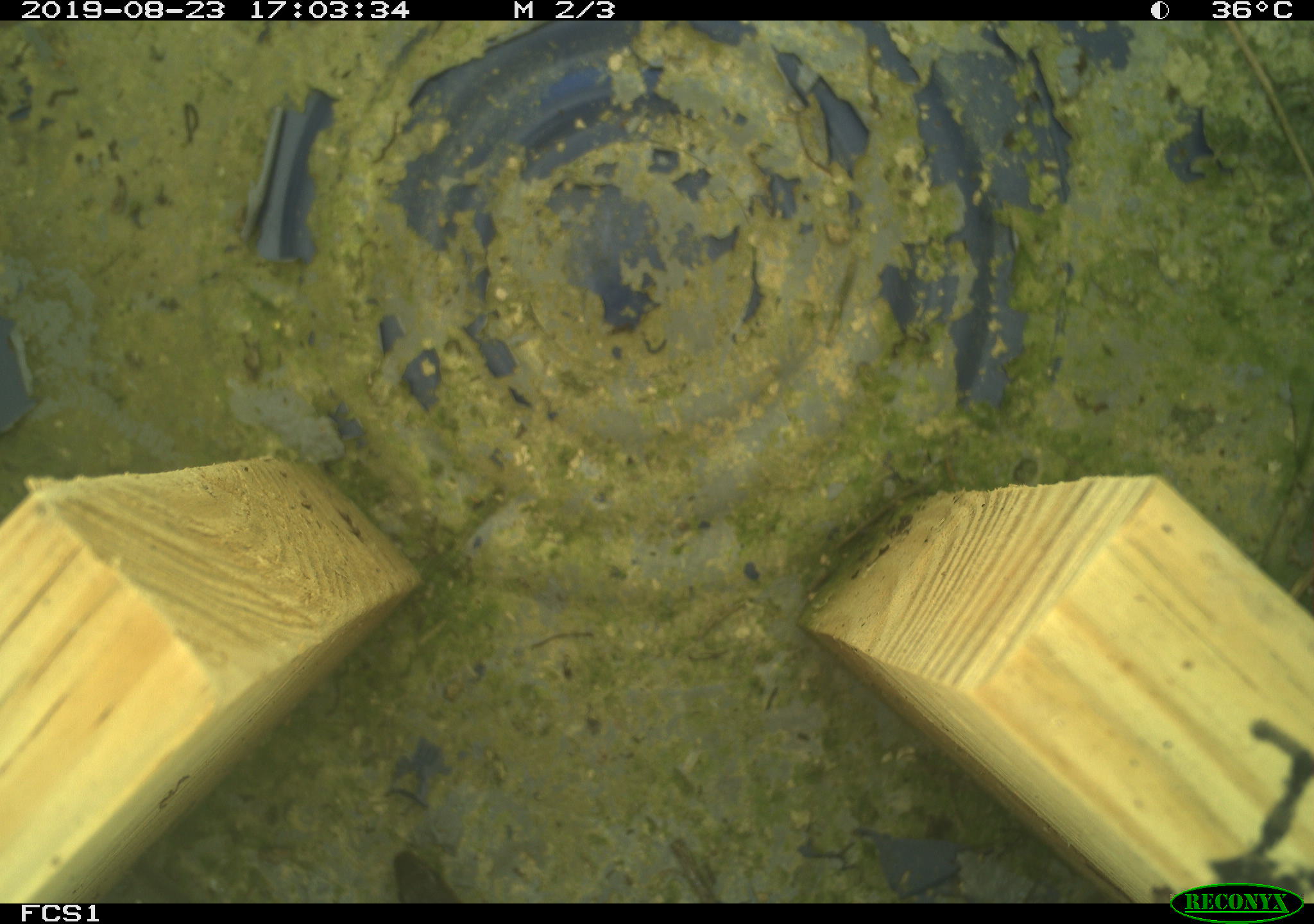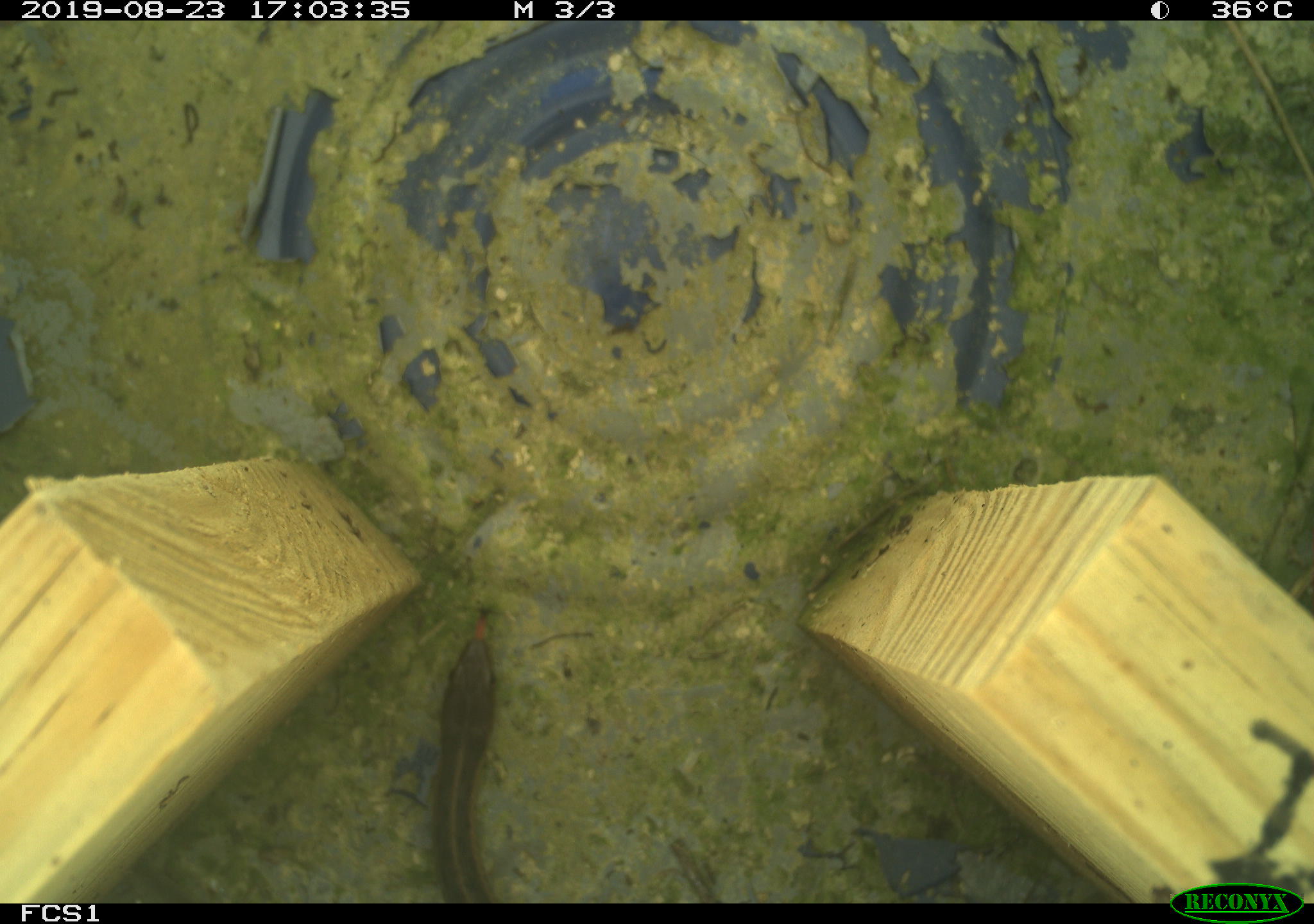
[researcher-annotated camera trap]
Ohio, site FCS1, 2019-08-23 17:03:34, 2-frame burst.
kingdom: Animalia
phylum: Chordata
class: Reptilia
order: Squamata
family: Colubridae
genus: Thamnophis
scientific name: Thamnophis sirtalis sirtalis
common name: eastern gartersnake